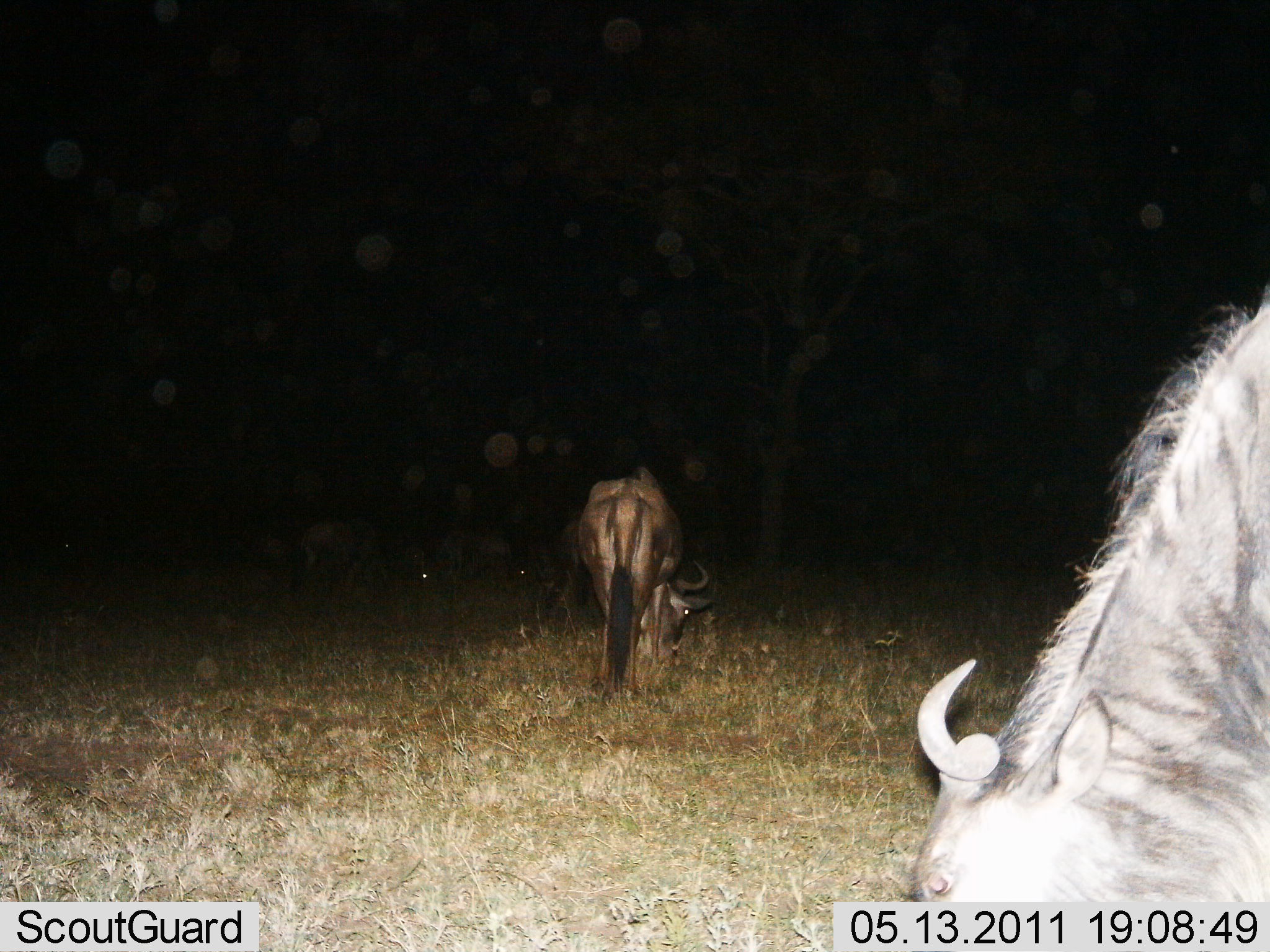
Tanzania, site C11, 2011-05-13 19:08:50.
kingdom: Animalia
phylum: Chordata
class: Mammalia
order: Artiodactyla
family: Bovidae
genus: Connochaetes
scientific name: Connochaetes taurinus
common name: blue wildebeest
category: wildebeest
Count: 3.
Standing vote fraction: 50%.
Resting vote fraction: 0%.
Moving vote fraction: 8%.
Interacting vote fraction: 0%.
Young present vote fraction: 0%.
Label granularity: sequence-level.